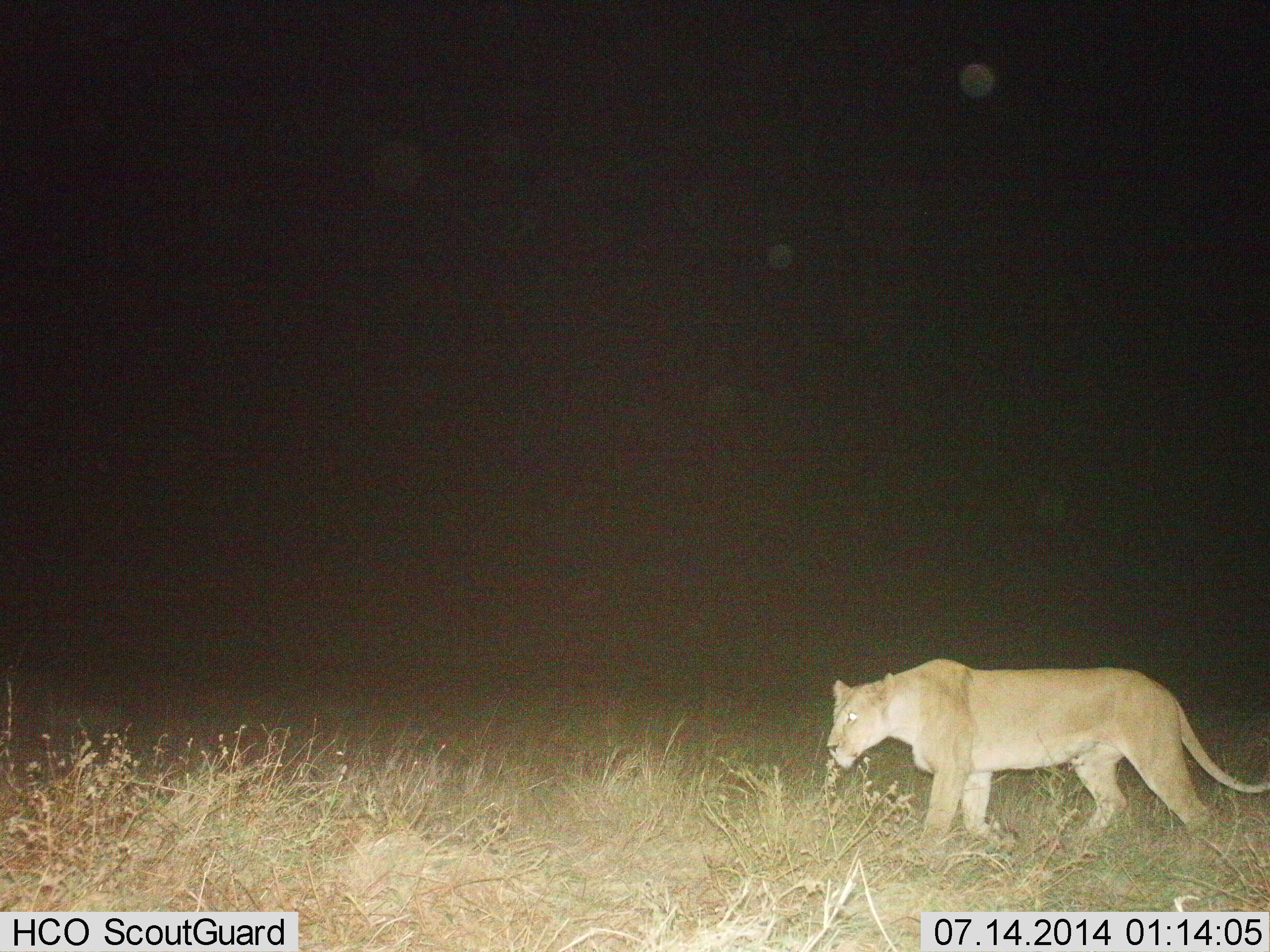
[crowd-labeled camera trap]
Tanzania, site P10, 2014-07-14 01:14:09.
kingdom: Animalia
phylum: Chordata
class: Mammalia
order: Carnivora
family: Felidae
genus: Panthera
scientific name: Panthera leo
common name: lion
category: lionfemale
Lionfemale (lion) (Panthera leo), count 1. Behavior (volunteer vote fractions): standing 10%, resting 0%, moving 100%, interacting 0%. Young present (vote fraction): 0%. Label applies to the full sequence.